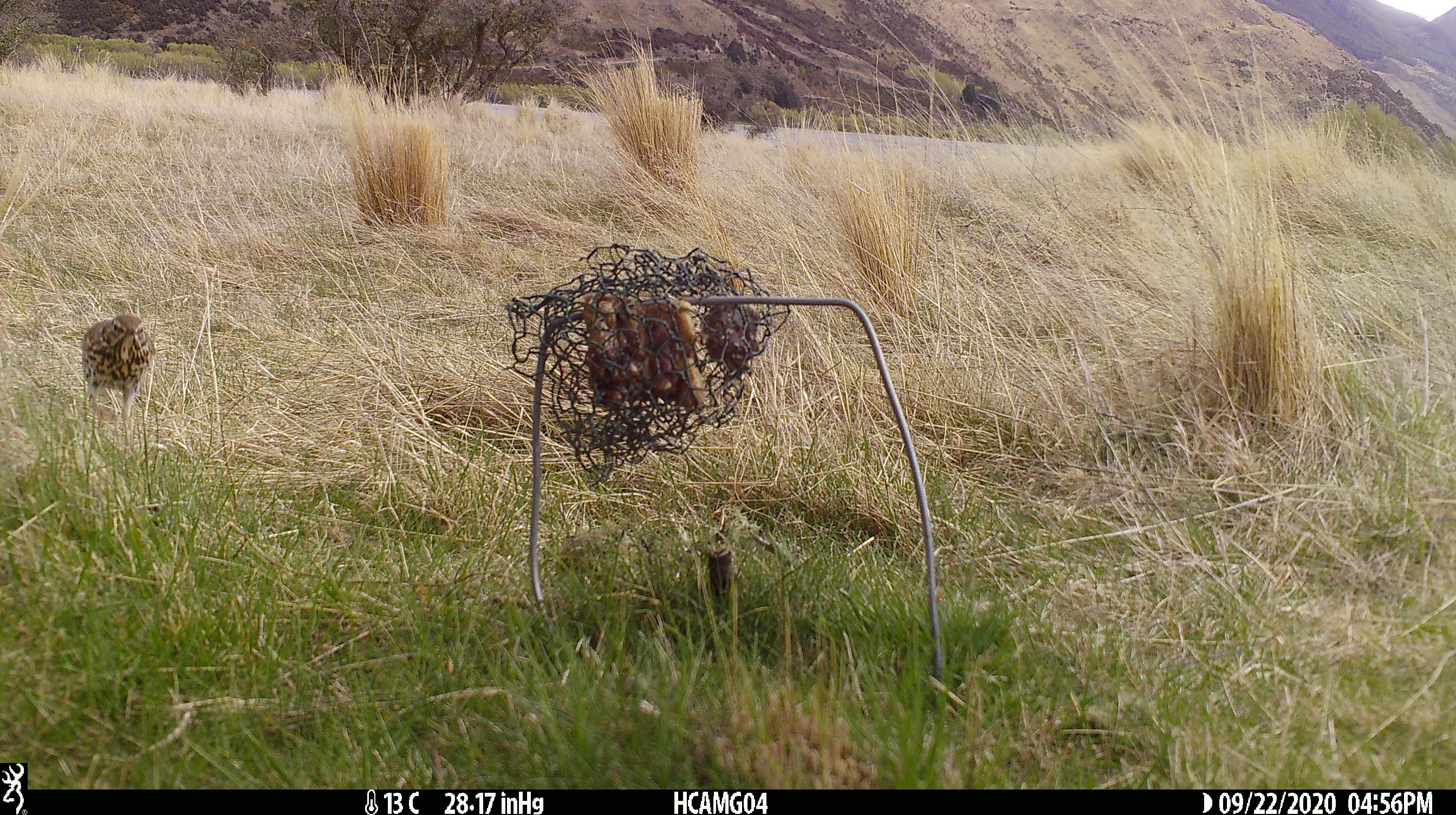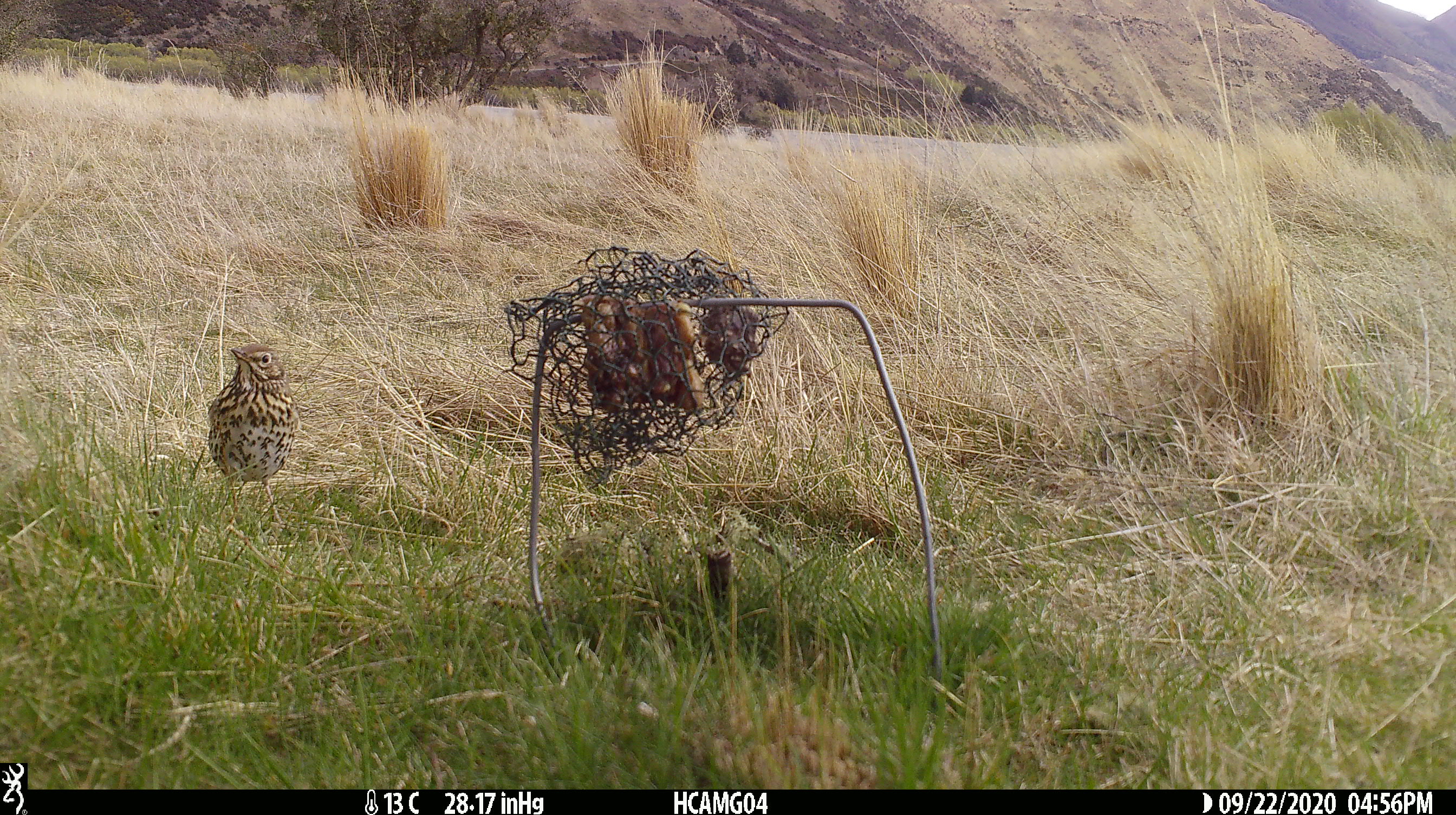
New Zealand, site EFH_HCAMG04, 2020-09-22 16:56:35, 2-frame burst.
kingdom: Animalia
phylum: Chordata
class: Aves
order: Passeriformes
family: Turdidae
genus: Turdus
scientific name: Turdus philomelos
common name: song thrush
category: thrush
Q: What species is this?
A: Thrush (song thrush) (Turdus philomelos).